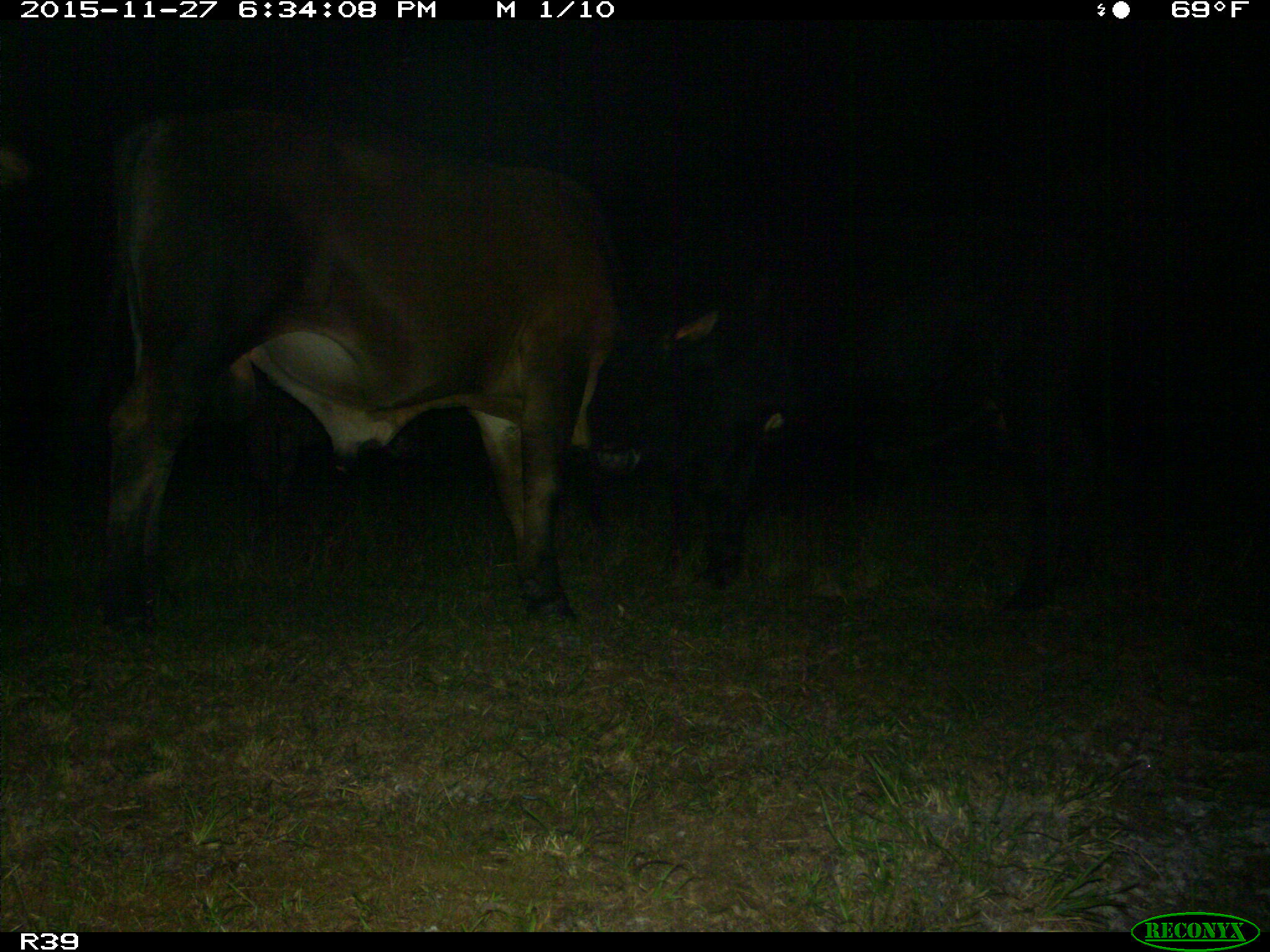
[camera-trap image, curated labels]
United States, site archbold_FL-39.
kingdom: Animalia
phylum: Chordata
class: Mammalia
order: Artiodactyla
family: Bovidae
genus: Bos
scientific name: Bos taurus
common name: domestic cow